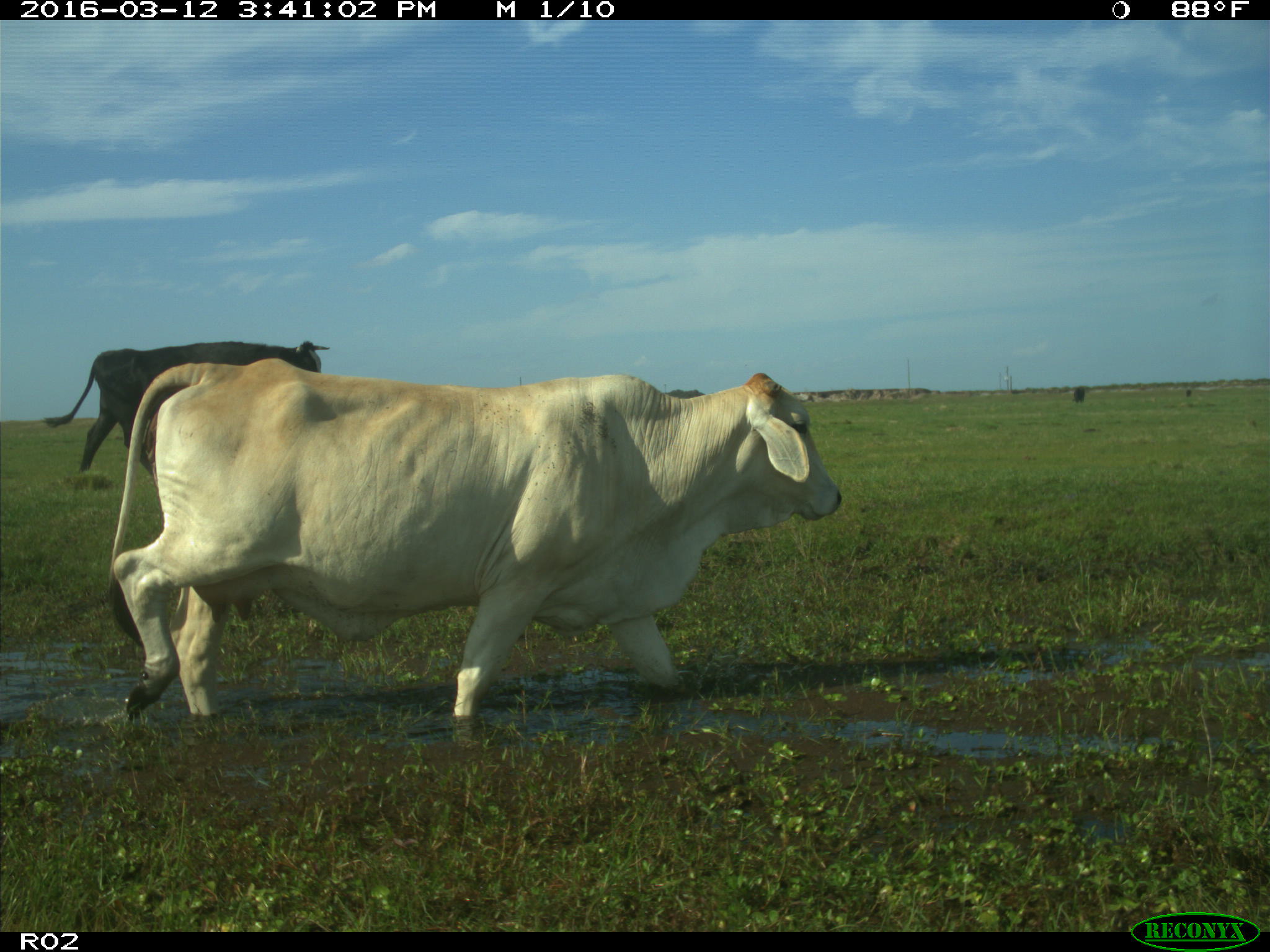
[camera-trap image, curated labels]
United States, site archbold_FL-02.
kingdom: Animalia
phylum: Chordata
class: Mammalia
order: Artiodactyla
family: Bovidae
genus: Bos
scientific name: Bos taurus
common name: domestic cow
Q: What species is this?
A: Bos taurus (domestic cow).